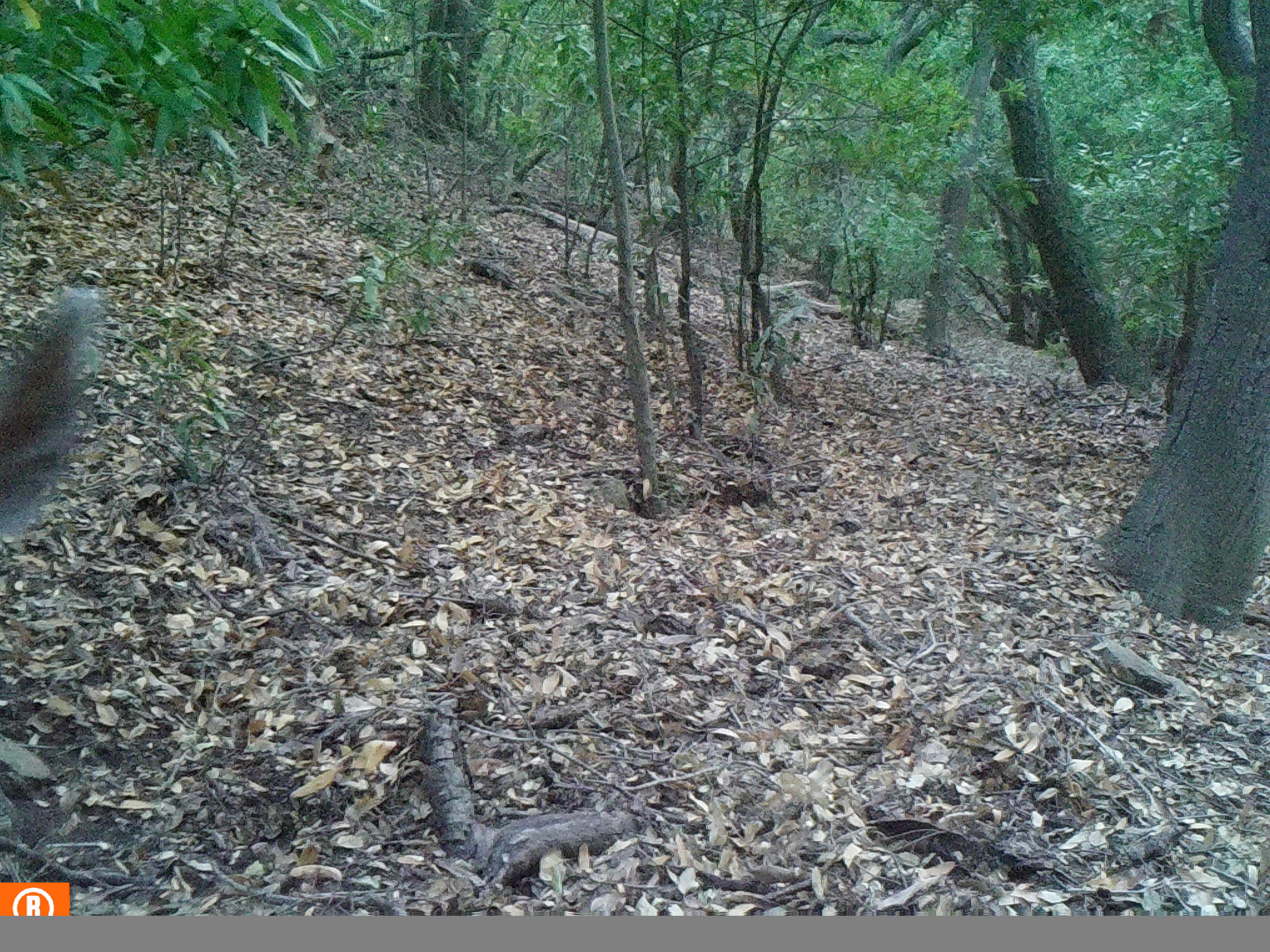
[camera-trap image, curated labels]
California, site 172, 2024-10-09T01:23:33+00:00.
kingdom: Animalia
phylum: Chordata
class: Mammalia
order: Artiodactyla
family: Cervidae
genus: Odocoileus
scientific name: Odocoileus hemionus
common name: mule deer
Mule deer (Odocoileus hemionus).